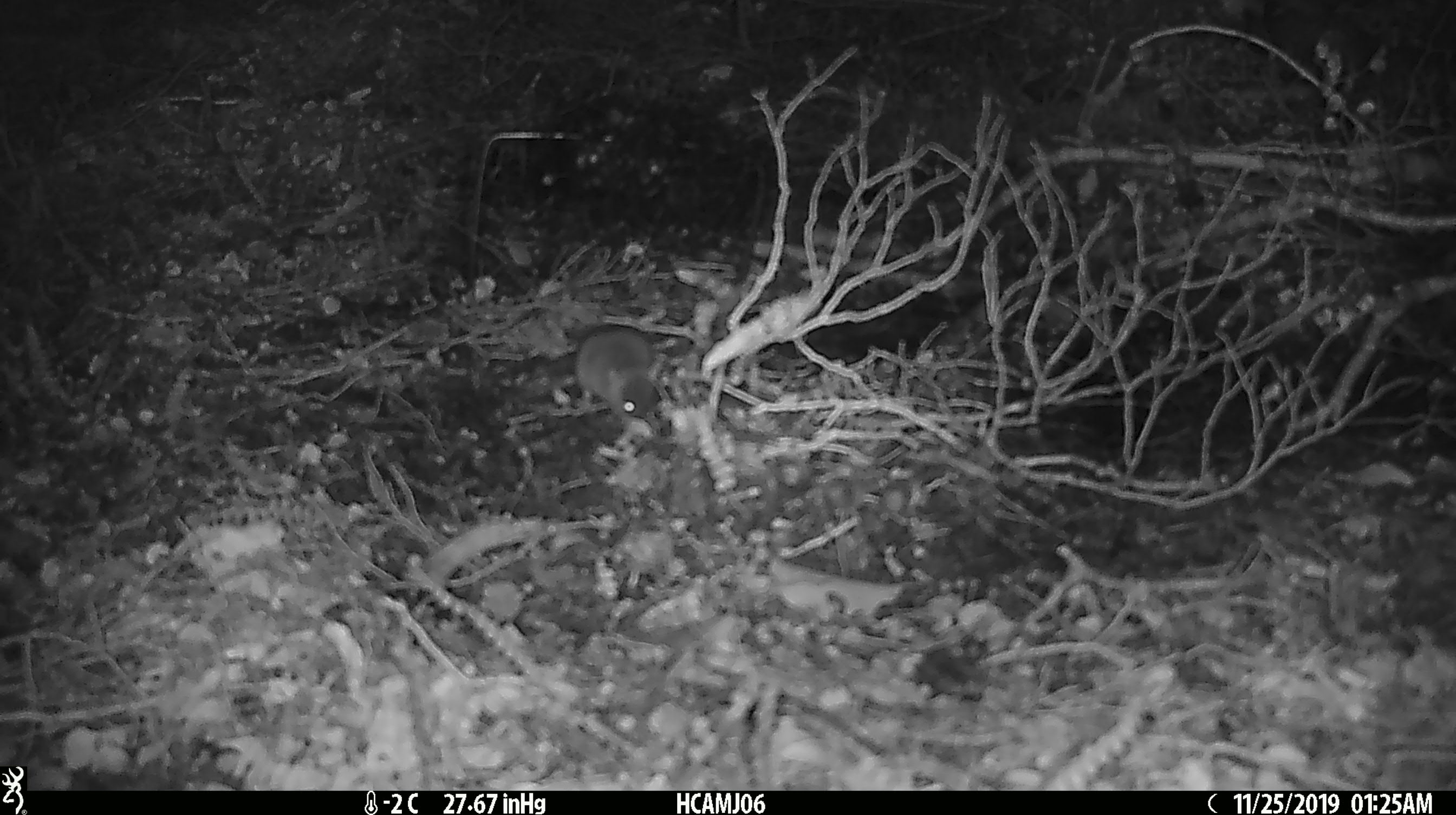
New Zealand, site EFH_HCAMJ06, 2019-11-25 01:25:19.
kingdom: Animalia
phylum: Chordata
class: Mammalia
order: Rodentia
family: Muridae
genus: Mus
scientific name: Mus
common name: mouse